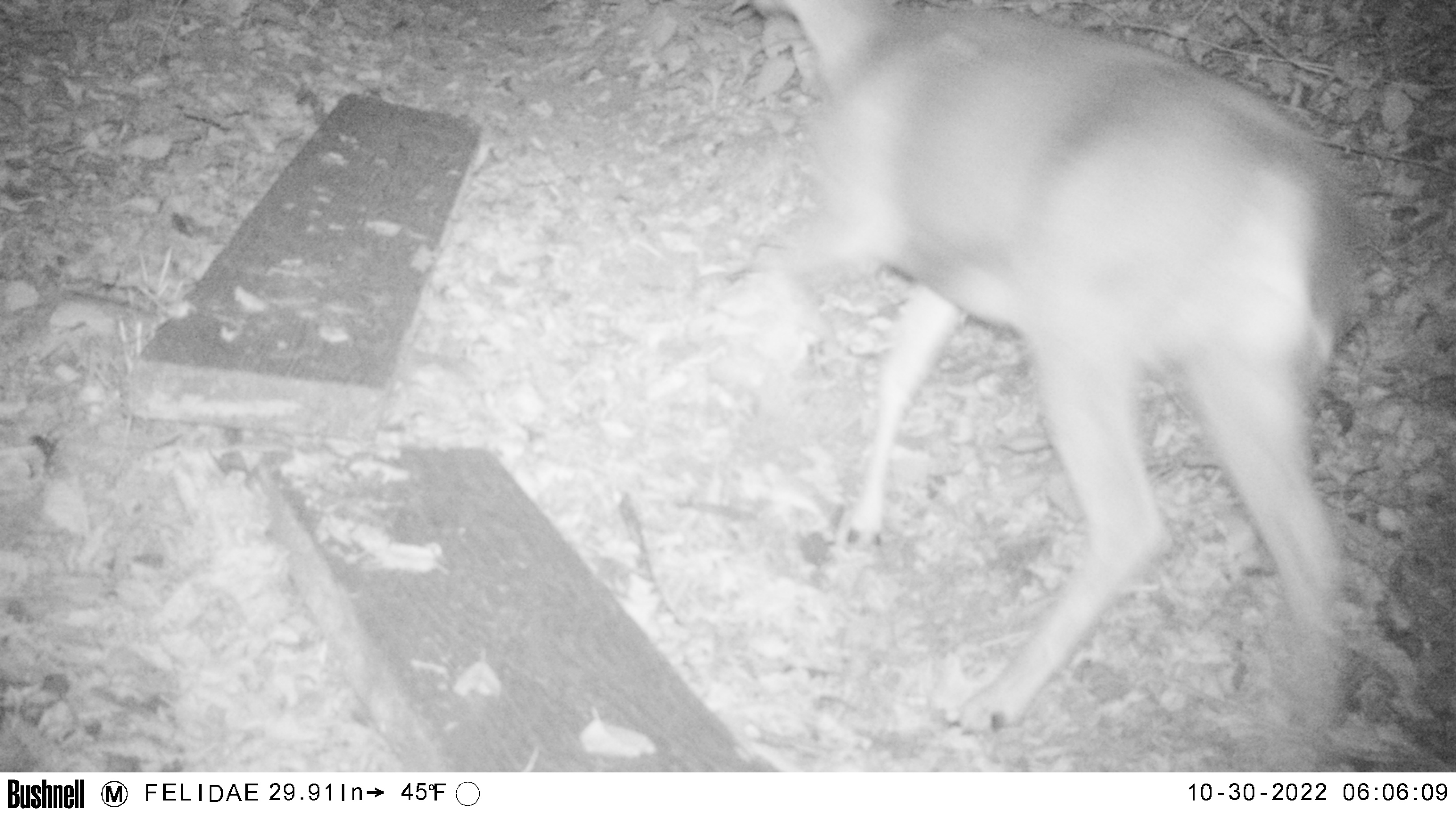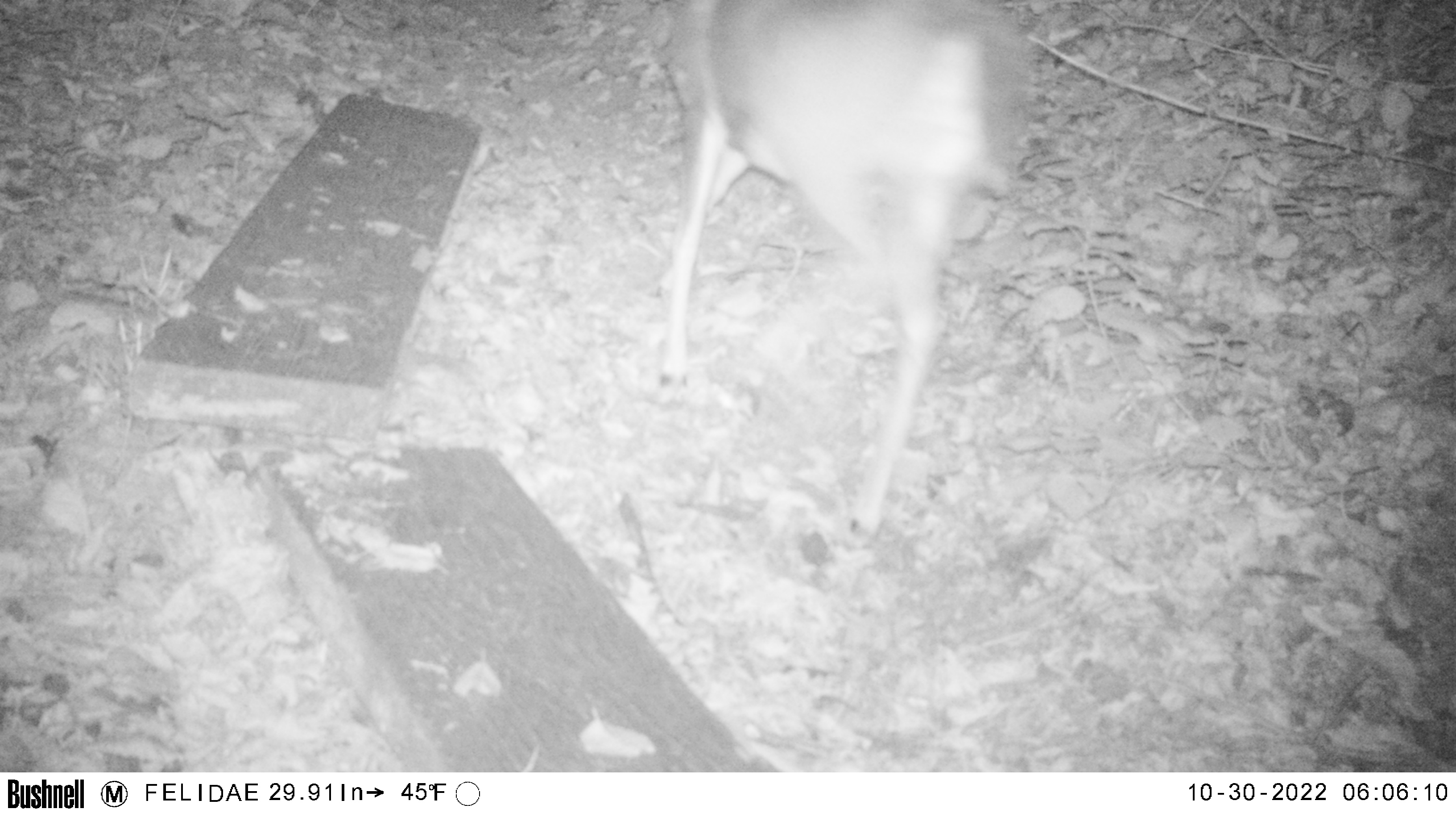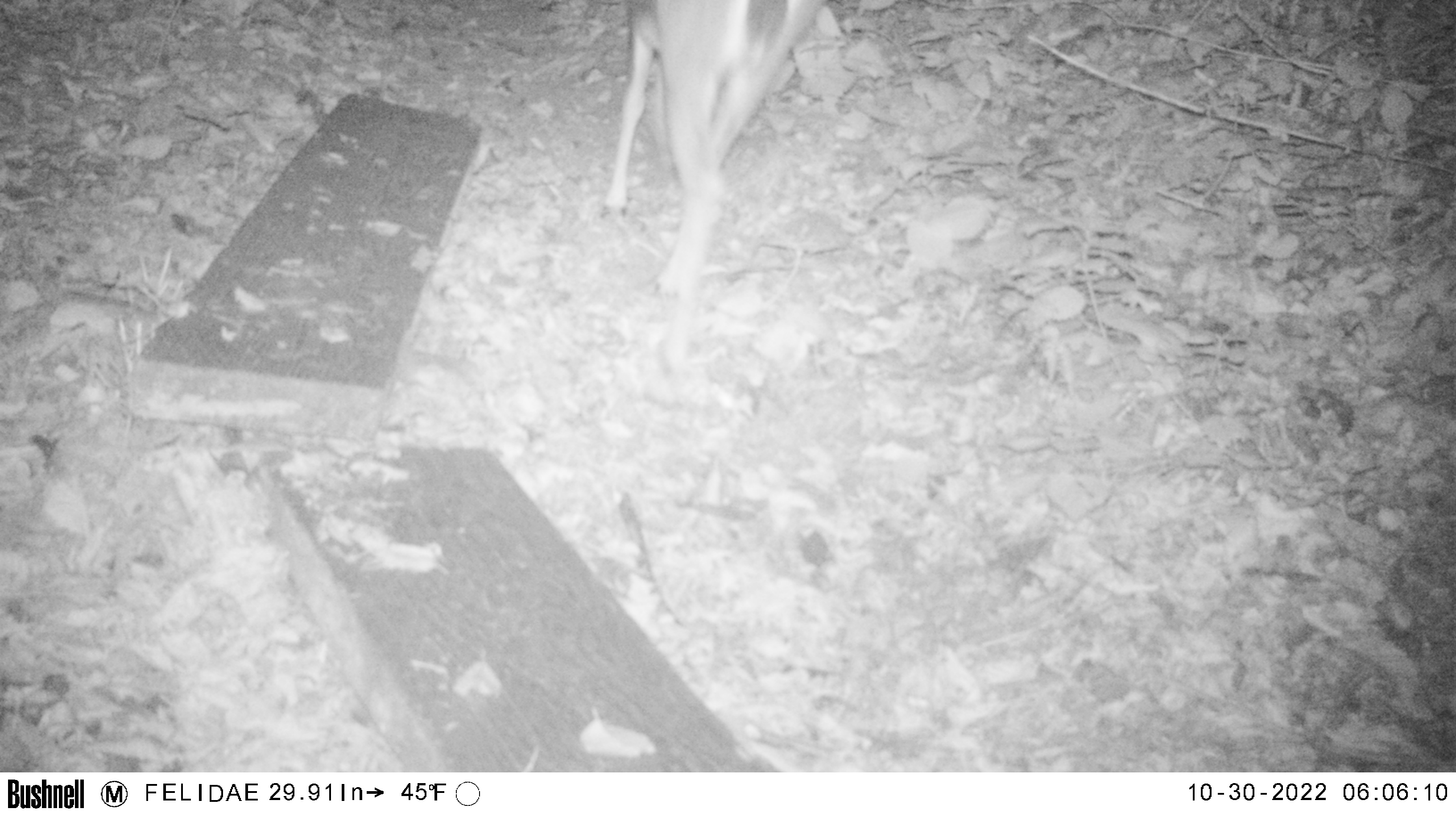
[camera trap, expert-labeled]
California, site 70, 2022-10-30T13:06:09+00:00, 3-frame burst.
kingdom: Animalia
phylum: Chordata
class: Mammalia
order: Artiodactyla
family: Cervidae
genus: Odocoileus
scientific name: Odocoileus hemionus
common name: mule deer